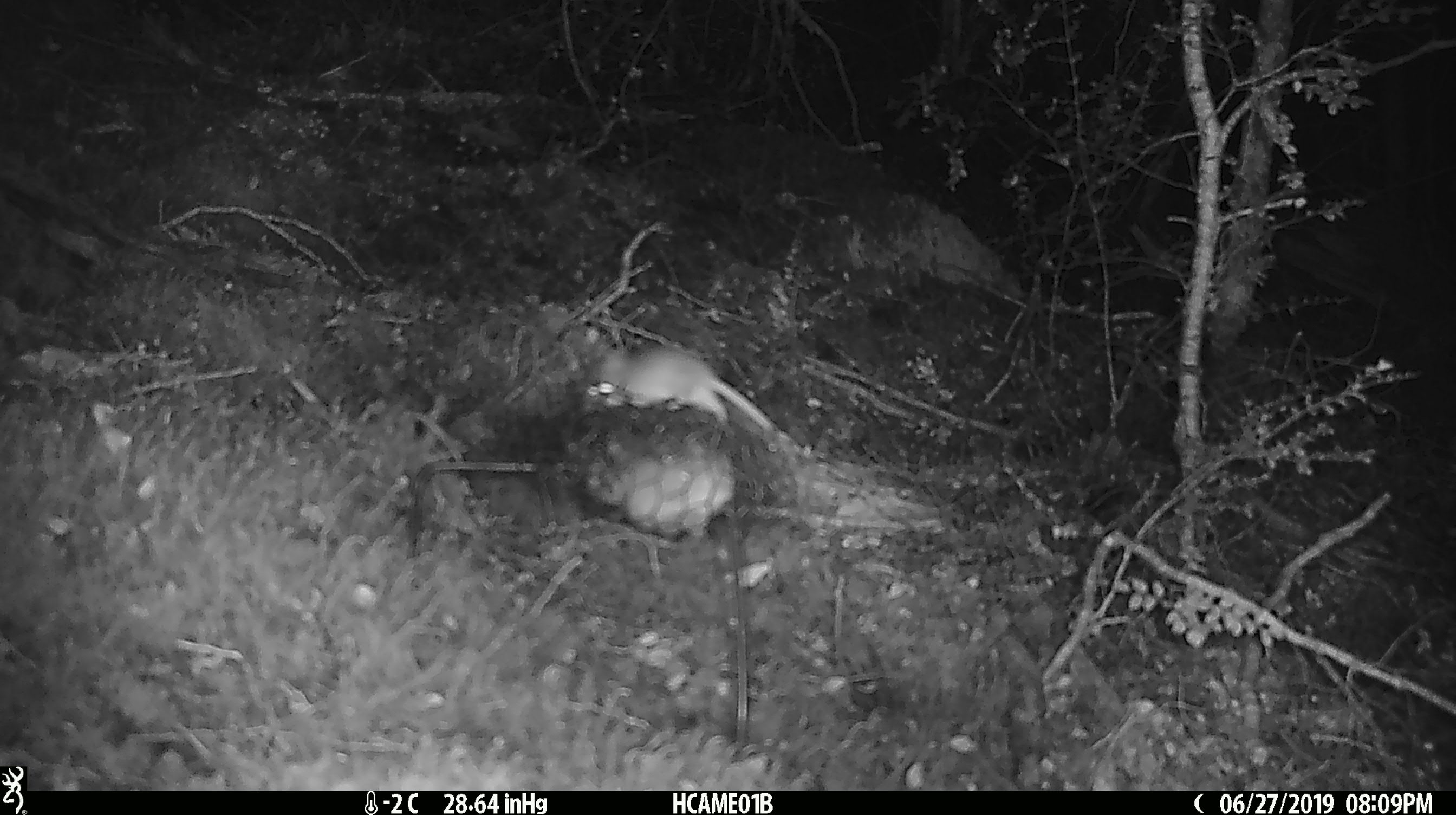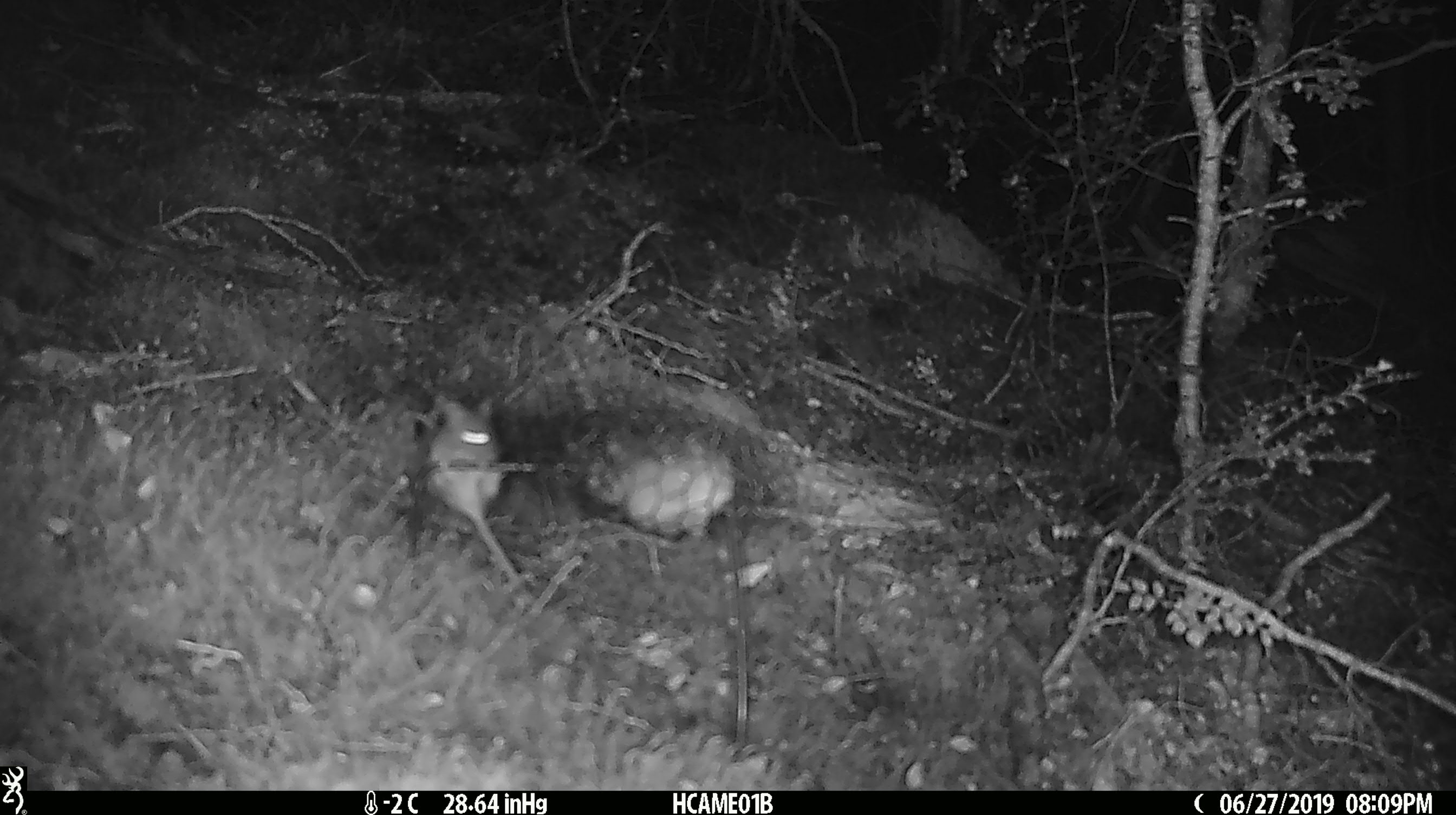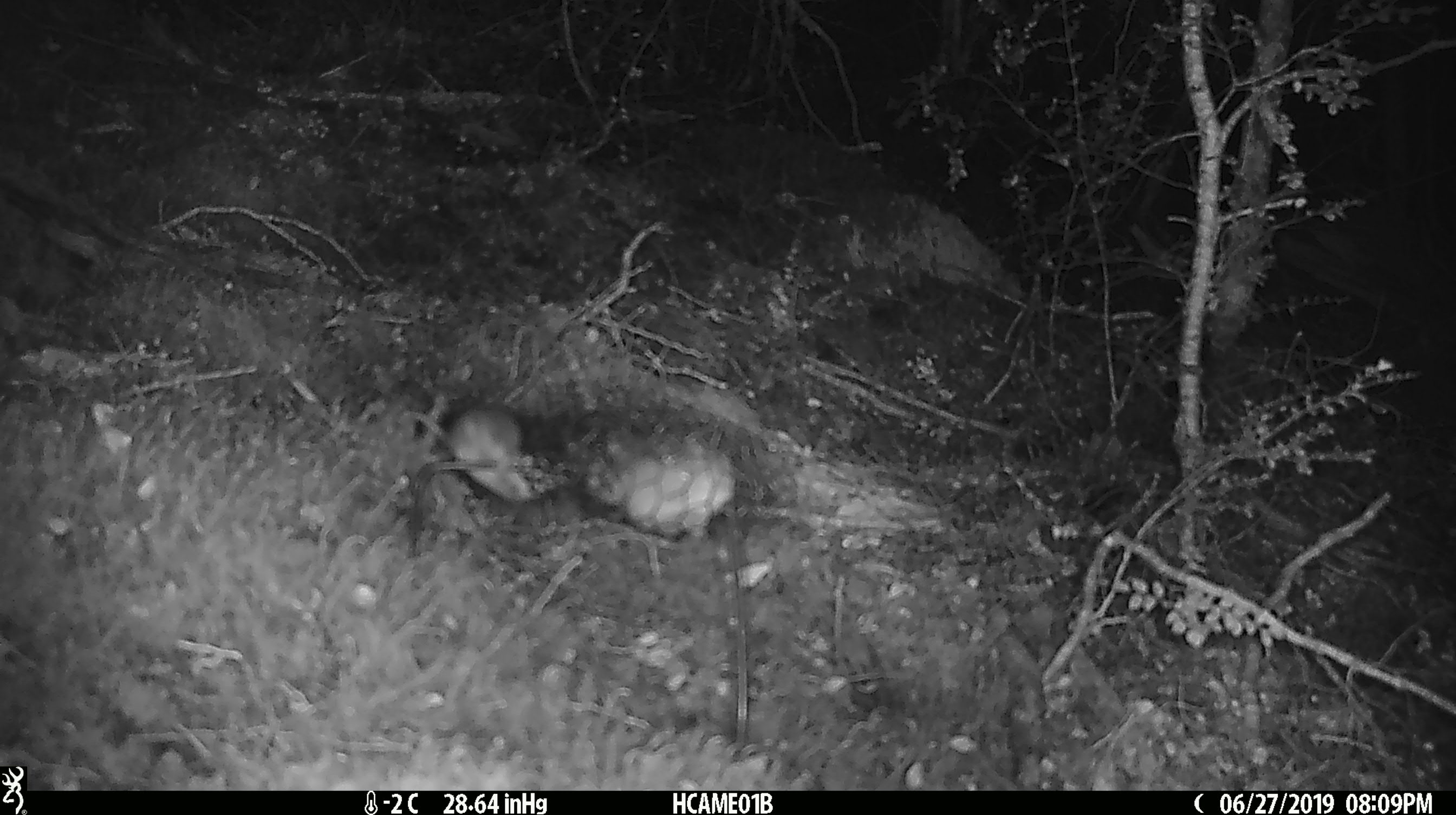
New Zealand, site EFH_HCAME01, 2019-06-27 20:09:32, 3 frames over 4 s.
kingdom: Animalia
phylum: Chordata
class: Mammalia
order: Rodentia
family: Muridae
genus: Mus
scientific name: Mus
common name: mouse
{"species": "mouse (Mus)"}